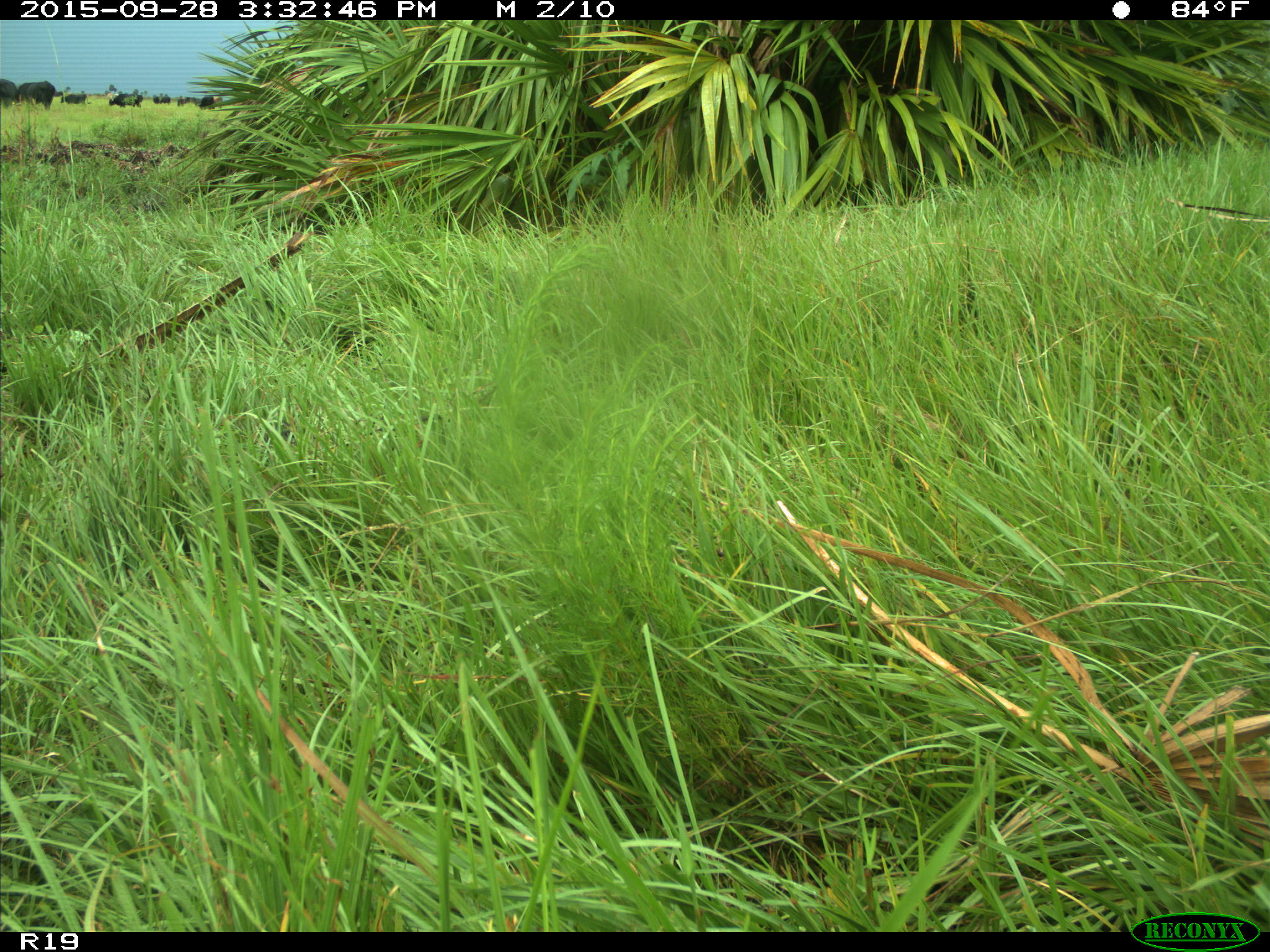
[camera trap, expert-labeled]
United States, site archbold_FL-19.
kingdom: Animalia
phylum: Chordata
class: Mammalia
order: Artiodactyla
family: Bovidae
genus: Bos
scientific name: Bos taurus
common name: domestic cow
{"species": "Bos taurus (domestic cow)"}